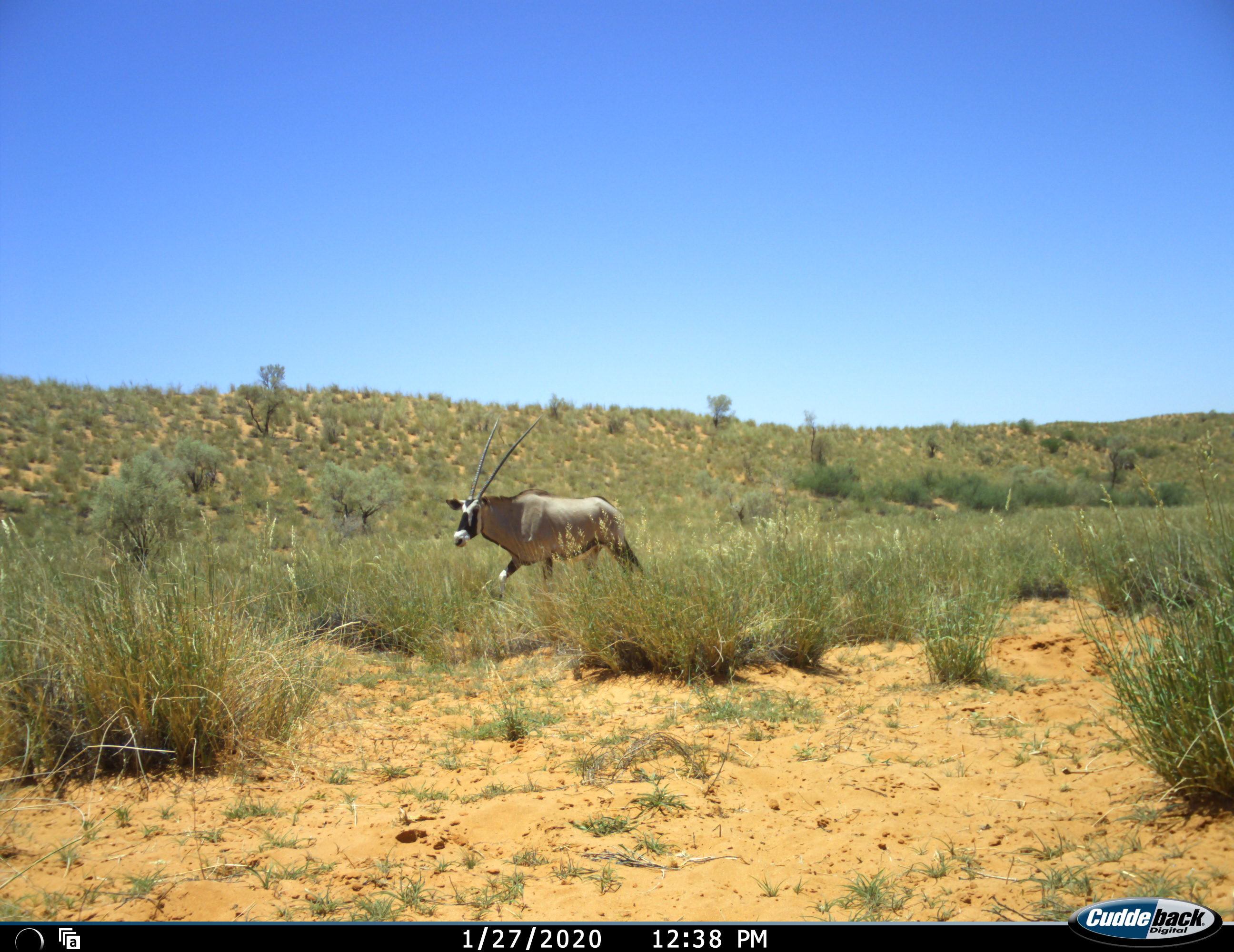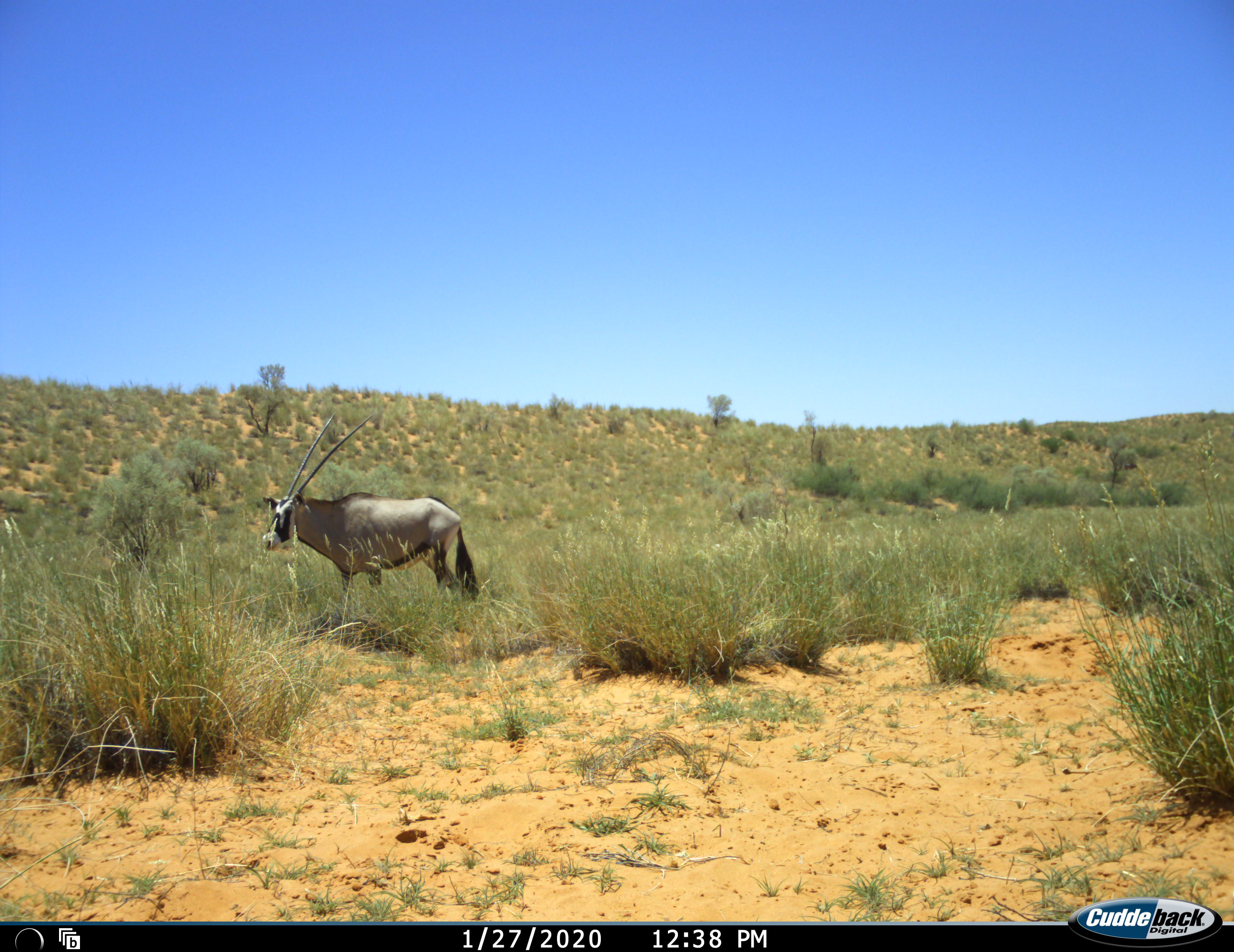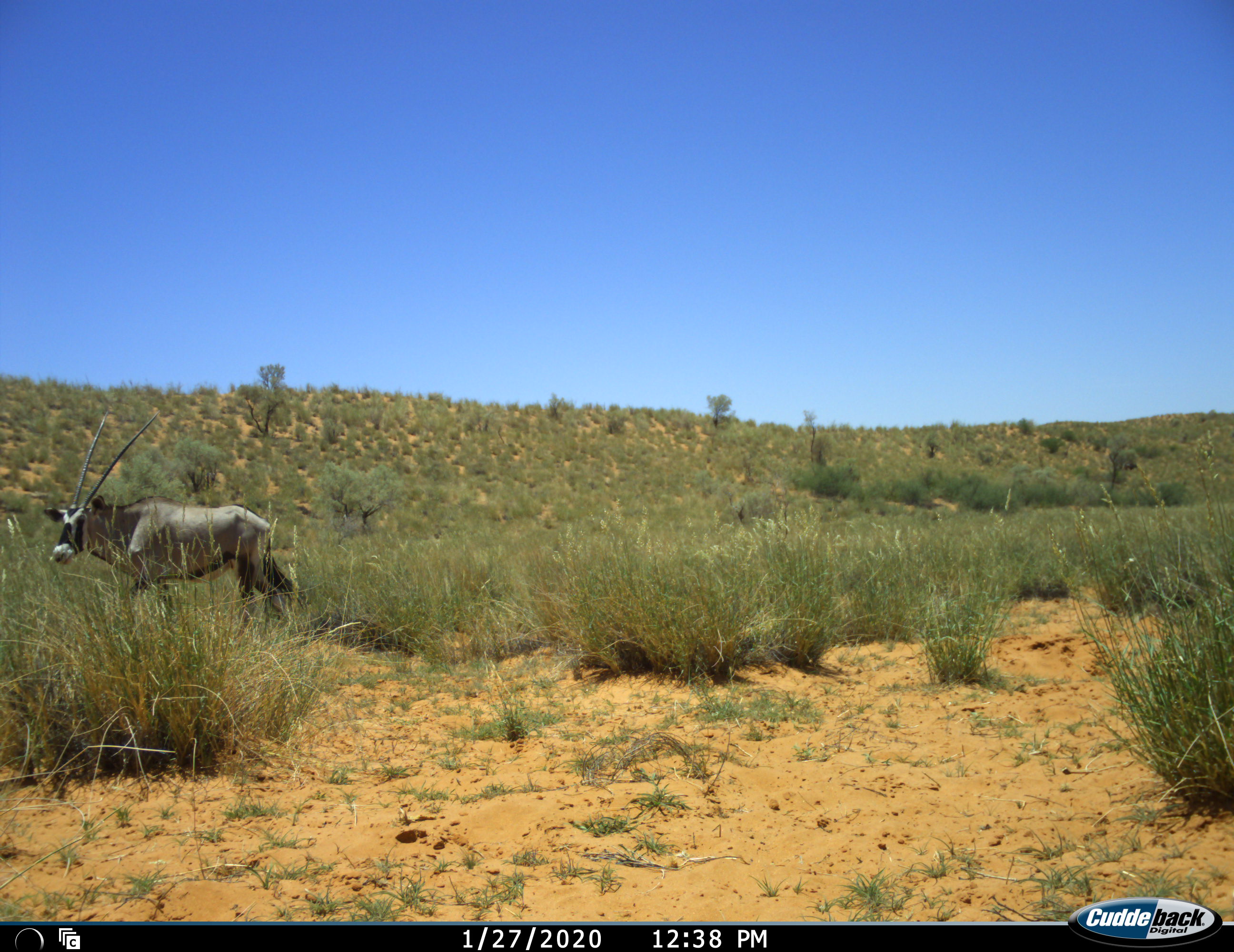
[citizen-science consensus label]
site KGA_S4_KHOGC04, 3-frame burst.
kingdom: Animalia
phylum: Chordata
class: Mammalia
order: Artiodactyla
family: Bovidae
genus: Oryx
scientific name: Oryx gazella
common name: gemsbok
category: oryx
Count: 1.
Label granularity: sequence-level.